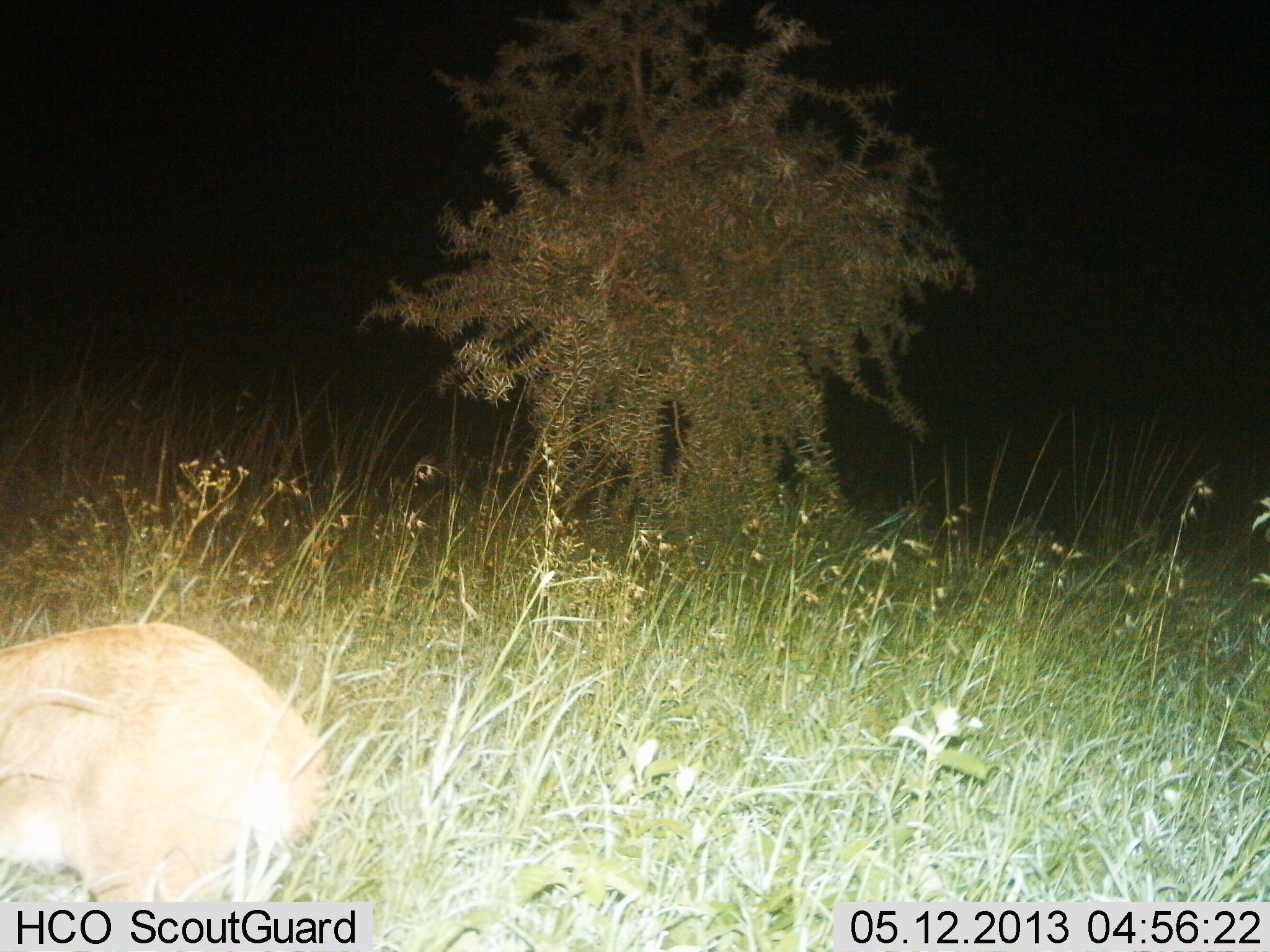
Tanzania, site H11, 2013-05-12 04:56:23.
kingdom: Animalia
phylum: Chordata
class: Mammalia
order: Artiodactyla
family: Bovidae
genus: Redunca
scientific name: Redunca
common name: reedbuck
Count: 1.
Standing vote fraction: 71%.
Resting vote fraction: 29%.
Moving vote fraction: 0%.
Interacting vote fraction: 0%.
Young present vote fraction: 0%.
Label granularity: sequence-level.